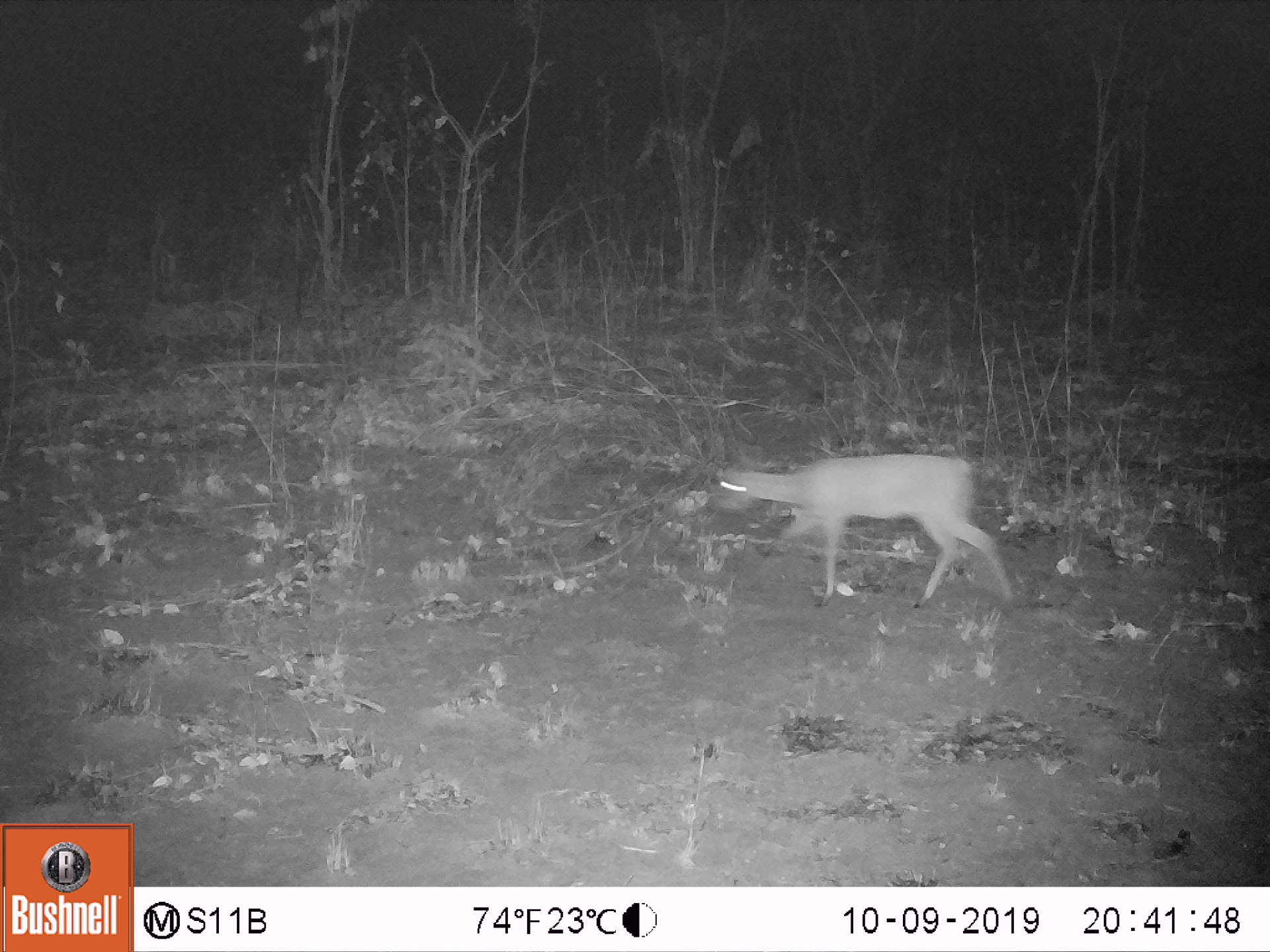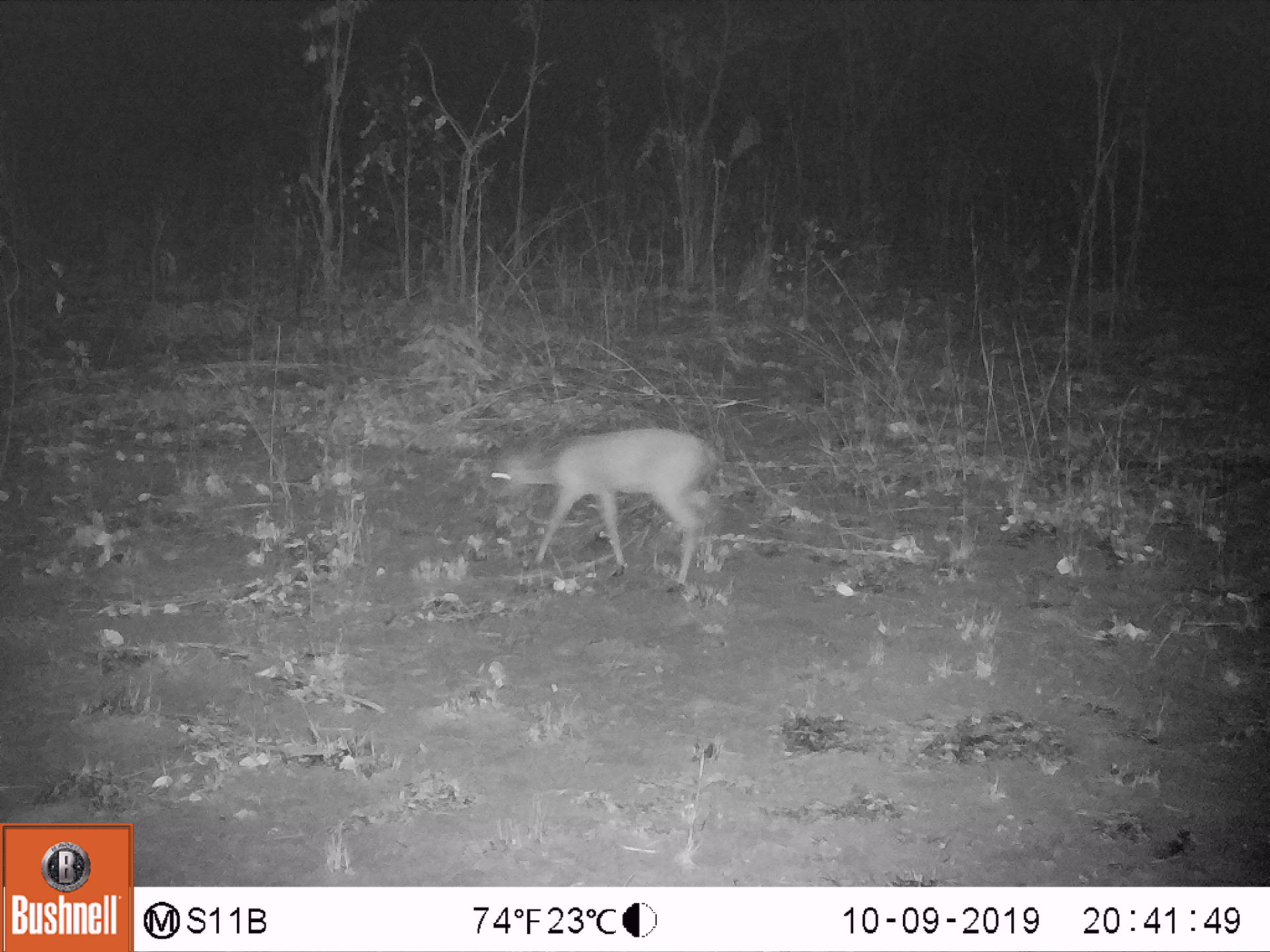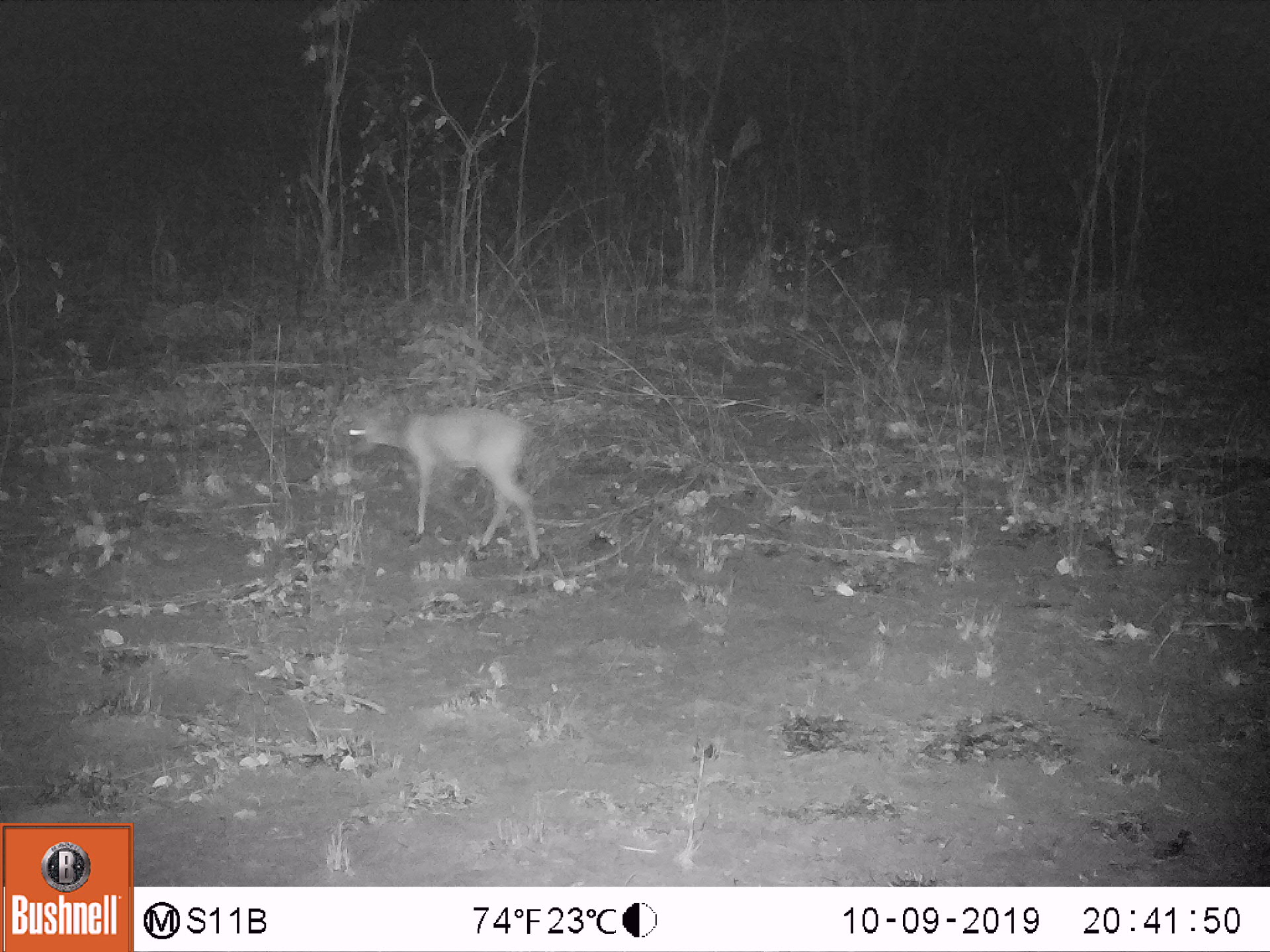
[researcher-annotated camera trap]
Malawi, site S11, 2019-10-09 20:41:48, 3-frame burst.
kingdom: Animalia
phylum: Chordata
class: Mammalia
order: Artiodactyla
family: Bovidae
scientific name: Antilopinae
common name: small antelope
Small antelope (Antilopinae), count 1.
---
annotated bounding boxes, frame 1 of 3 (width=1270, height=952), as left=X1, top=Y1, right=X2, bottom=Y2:
small antelope: left=705, top=441, right=1018, bottom=612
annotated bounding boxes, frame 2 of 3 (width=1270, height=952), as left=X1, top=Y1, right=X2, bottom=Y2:
small antelope: left=474, top=416, right=716, bottom=603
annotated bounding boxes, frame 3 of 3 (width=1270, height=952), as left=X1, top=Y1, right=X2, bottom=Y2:
small antelope: left=338, top=387, right=552, bottom=574